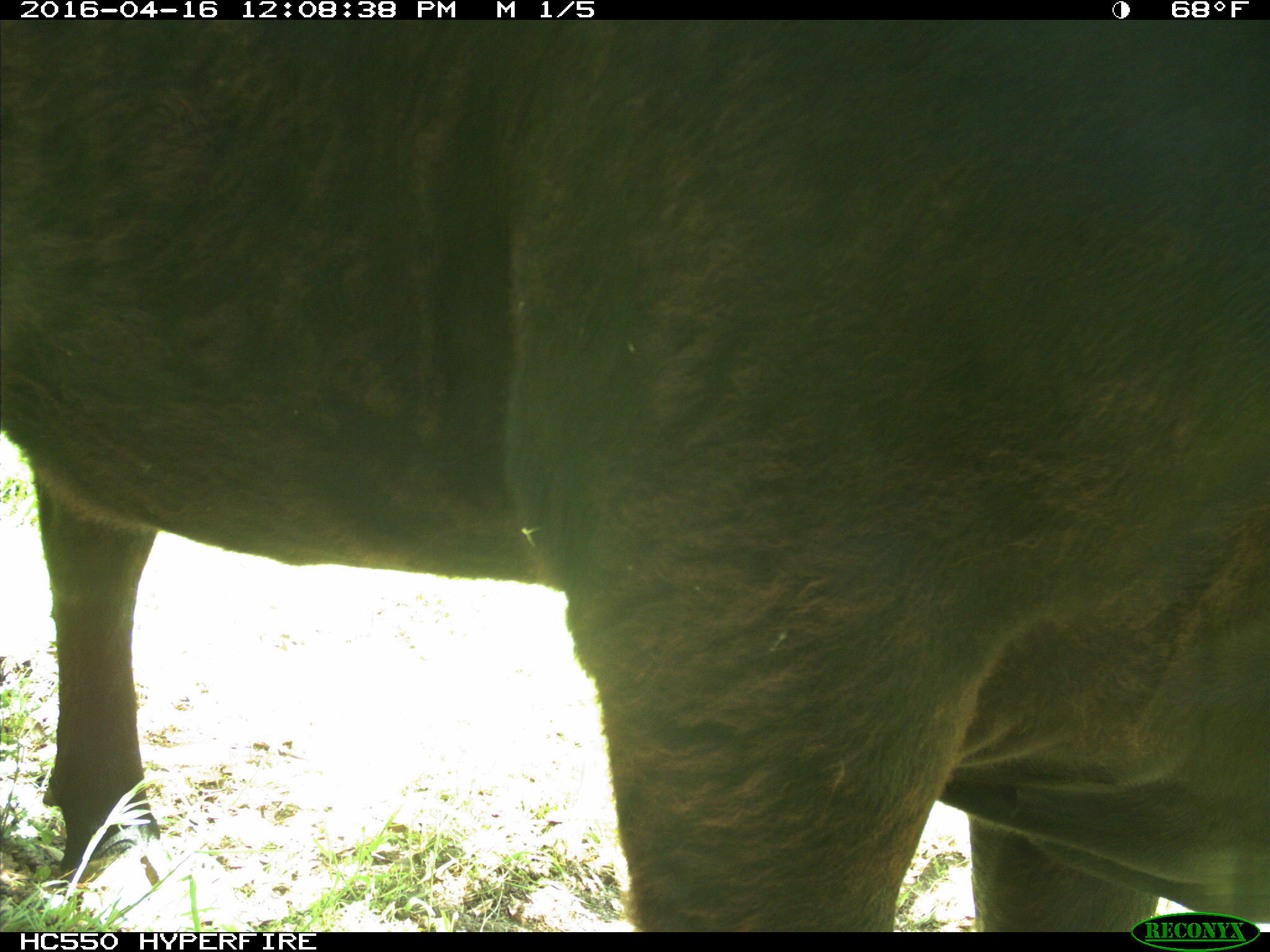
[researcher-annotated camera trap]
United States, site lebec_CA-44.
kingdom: Animalia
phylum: Chordata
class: Mammalia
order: Artiodactyla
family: Bovidae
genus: Bos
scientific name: Bos taurus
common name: domestic cow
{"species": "Bos taurus (domestic cow)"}